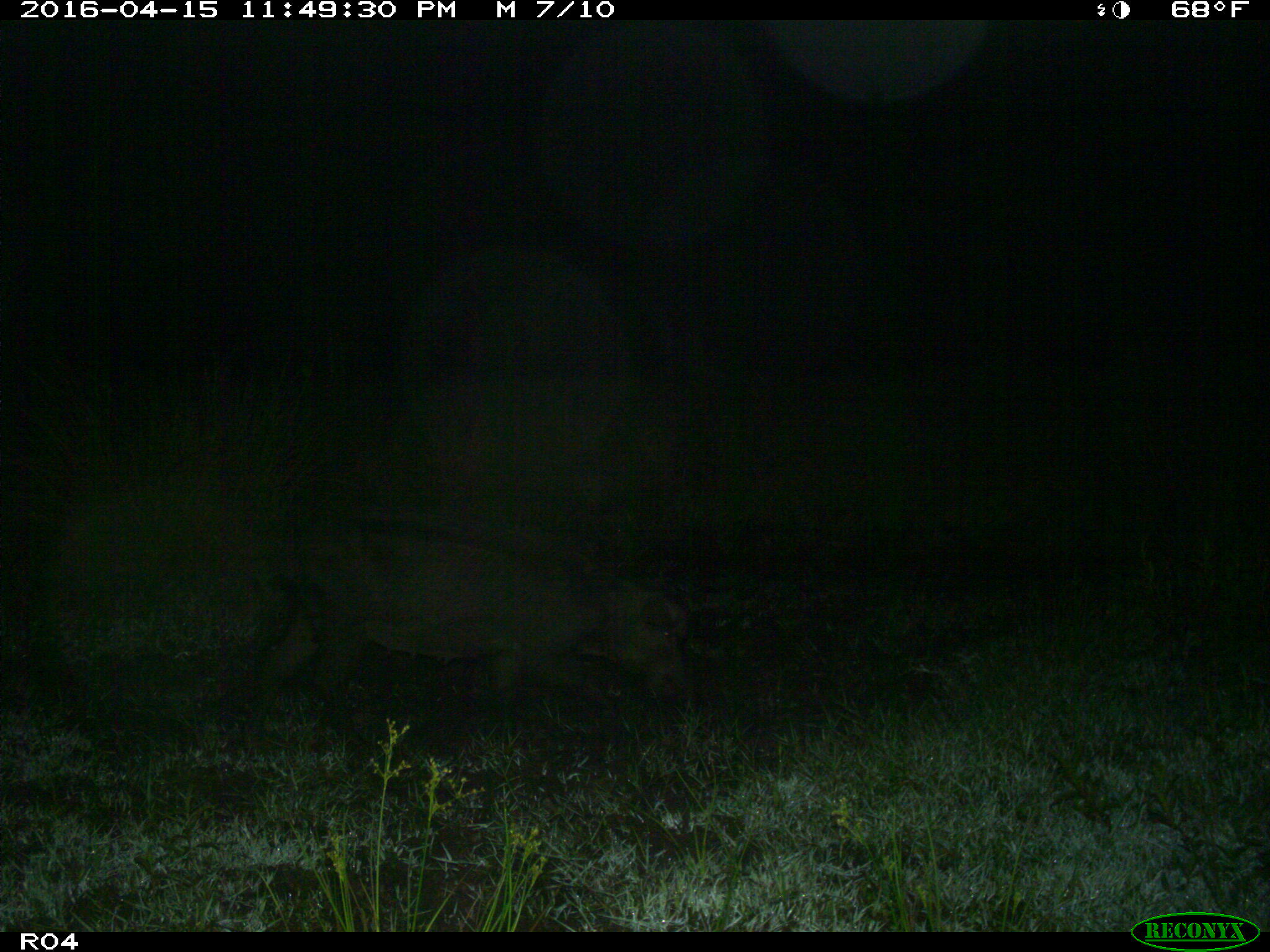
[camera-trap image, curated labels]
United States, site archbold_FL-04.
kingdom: Animalia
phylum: Chordata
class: Mammalia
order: Artiodactyla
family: Suidae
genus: Sus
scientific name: Sus scrofa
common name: wild boar